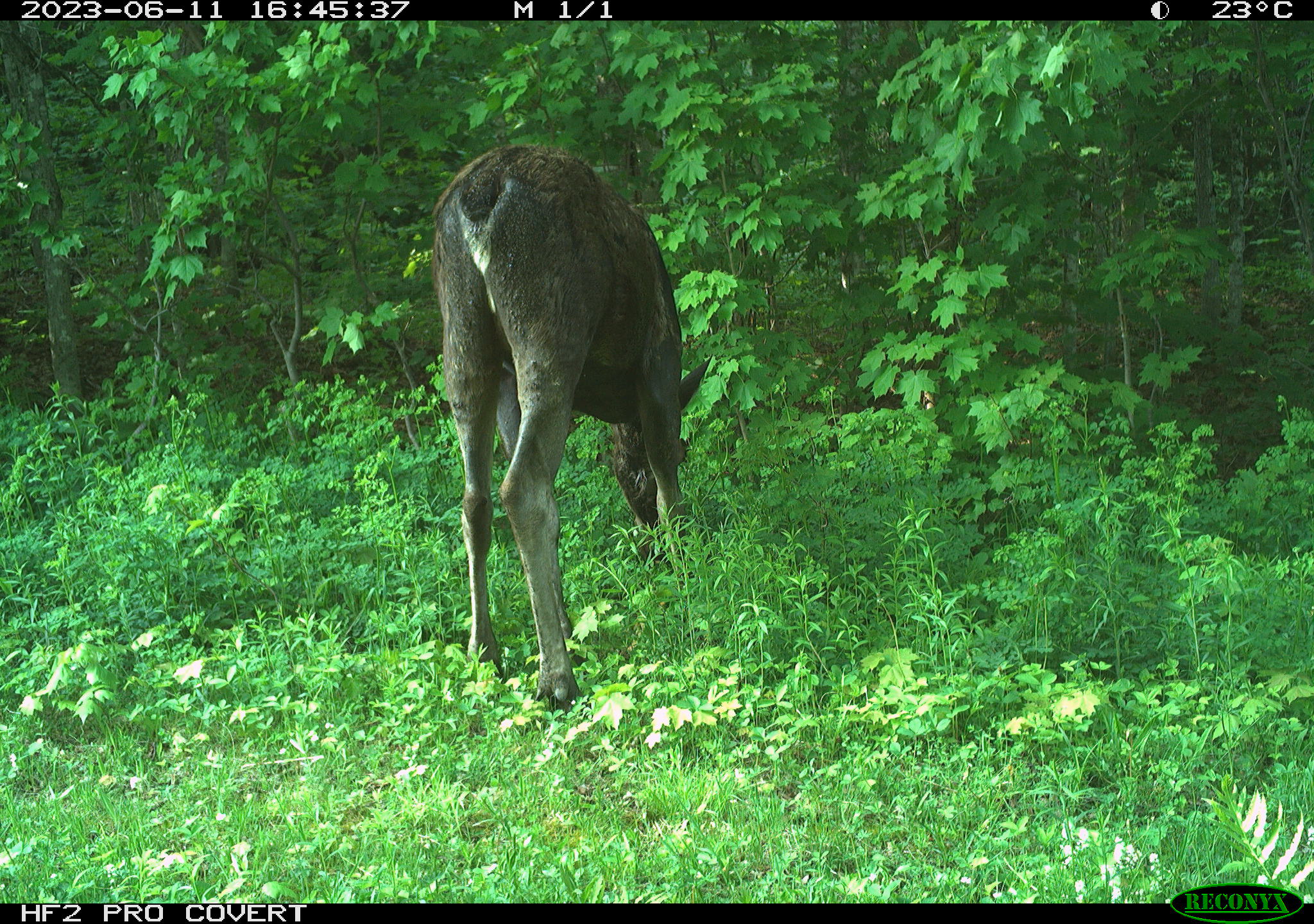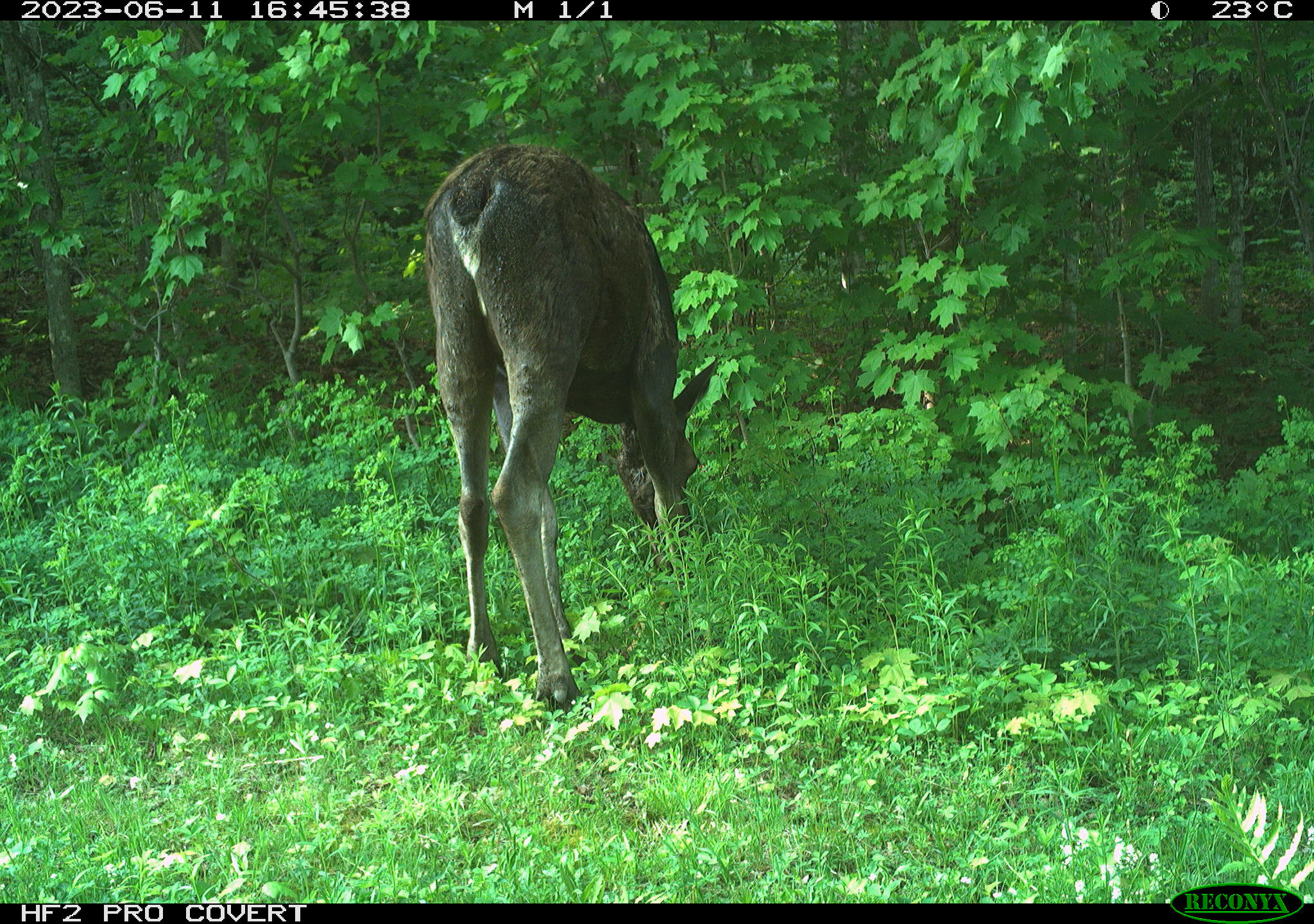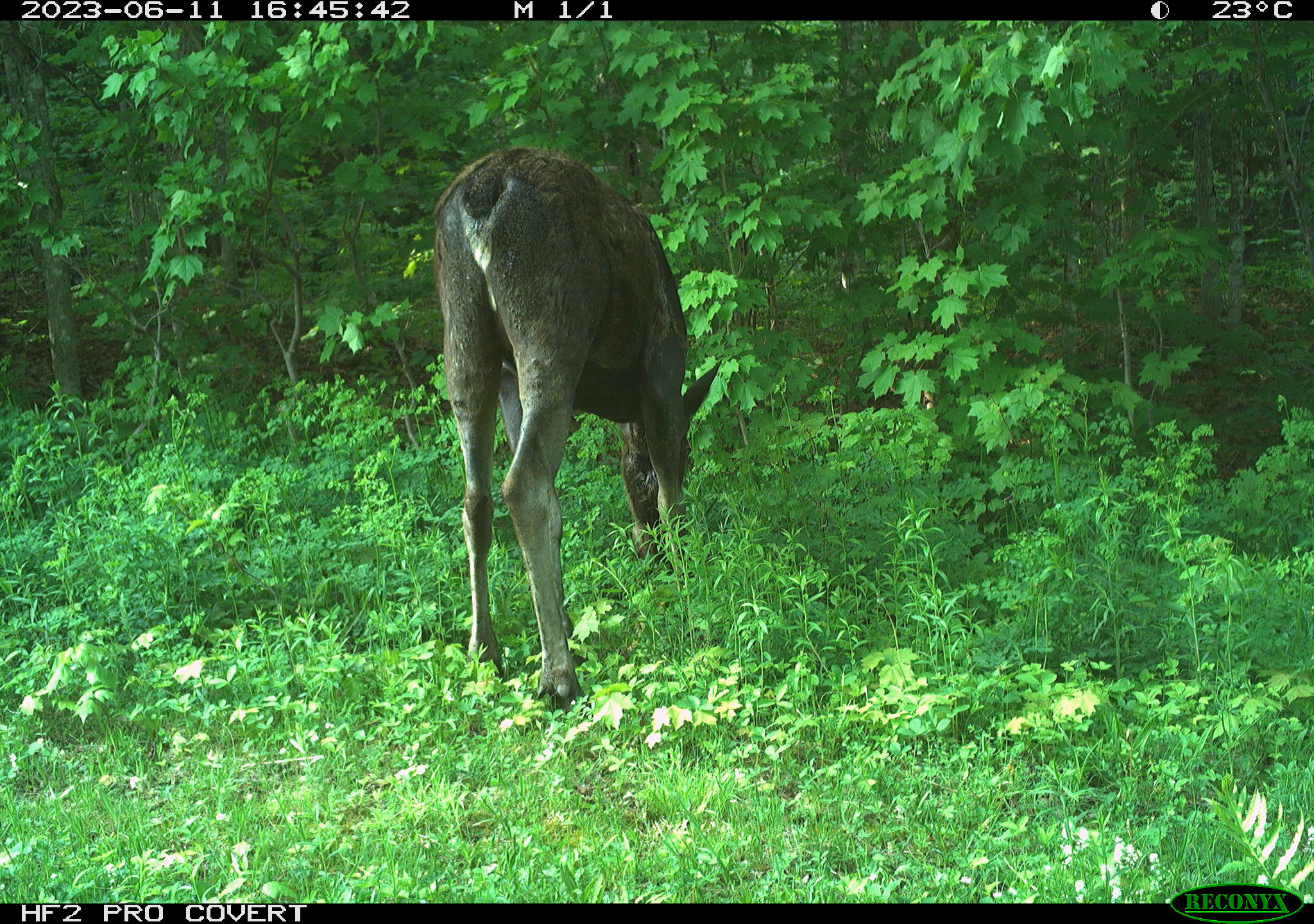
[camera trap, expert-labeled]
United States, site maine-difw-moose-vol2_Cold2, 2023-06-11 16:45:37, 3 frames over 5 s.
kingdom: Animalia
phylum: Chordata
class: Mammalia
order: Artiodactyla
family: Cervidae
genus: Alces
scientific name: Alces alces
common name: moose